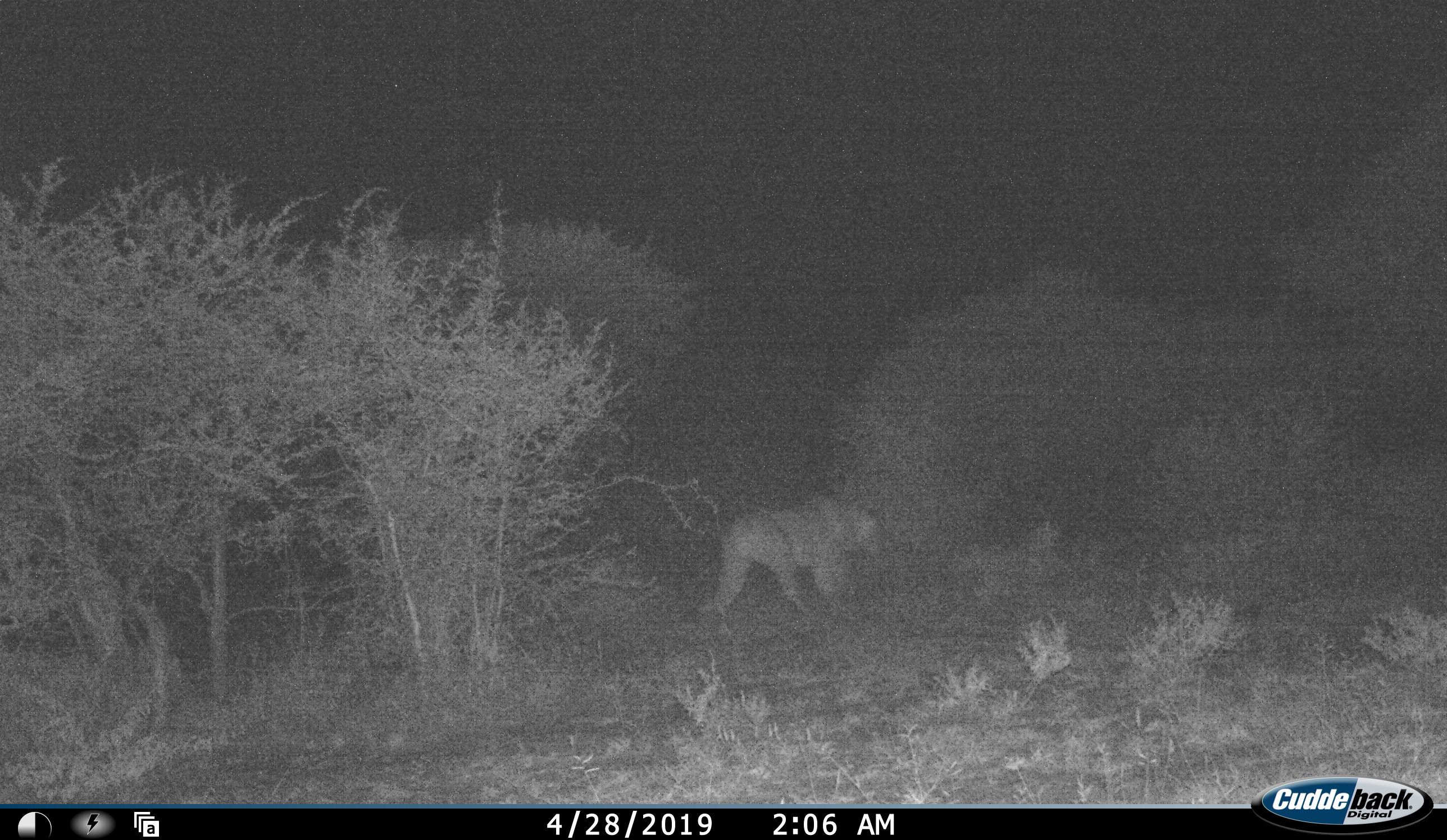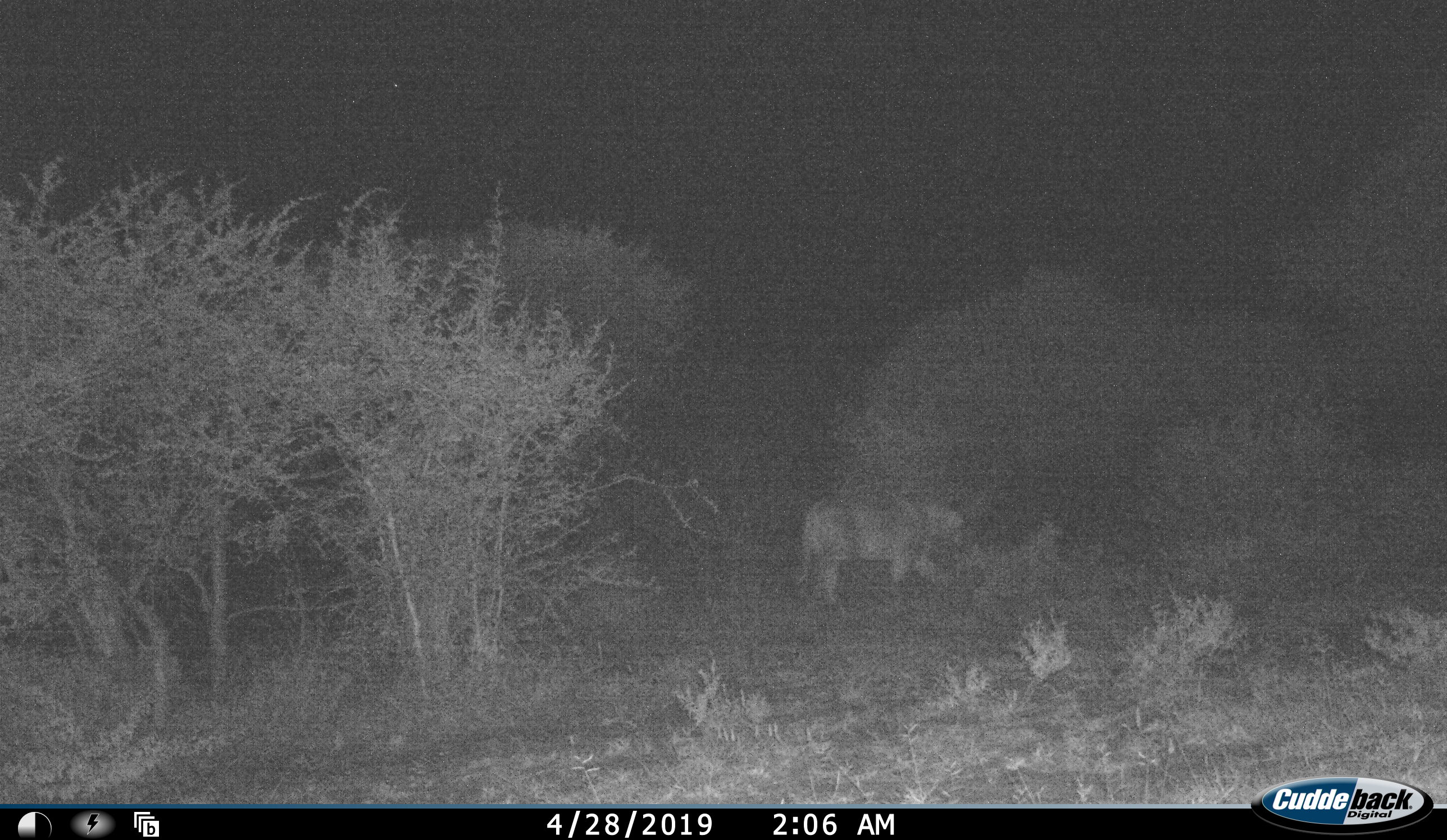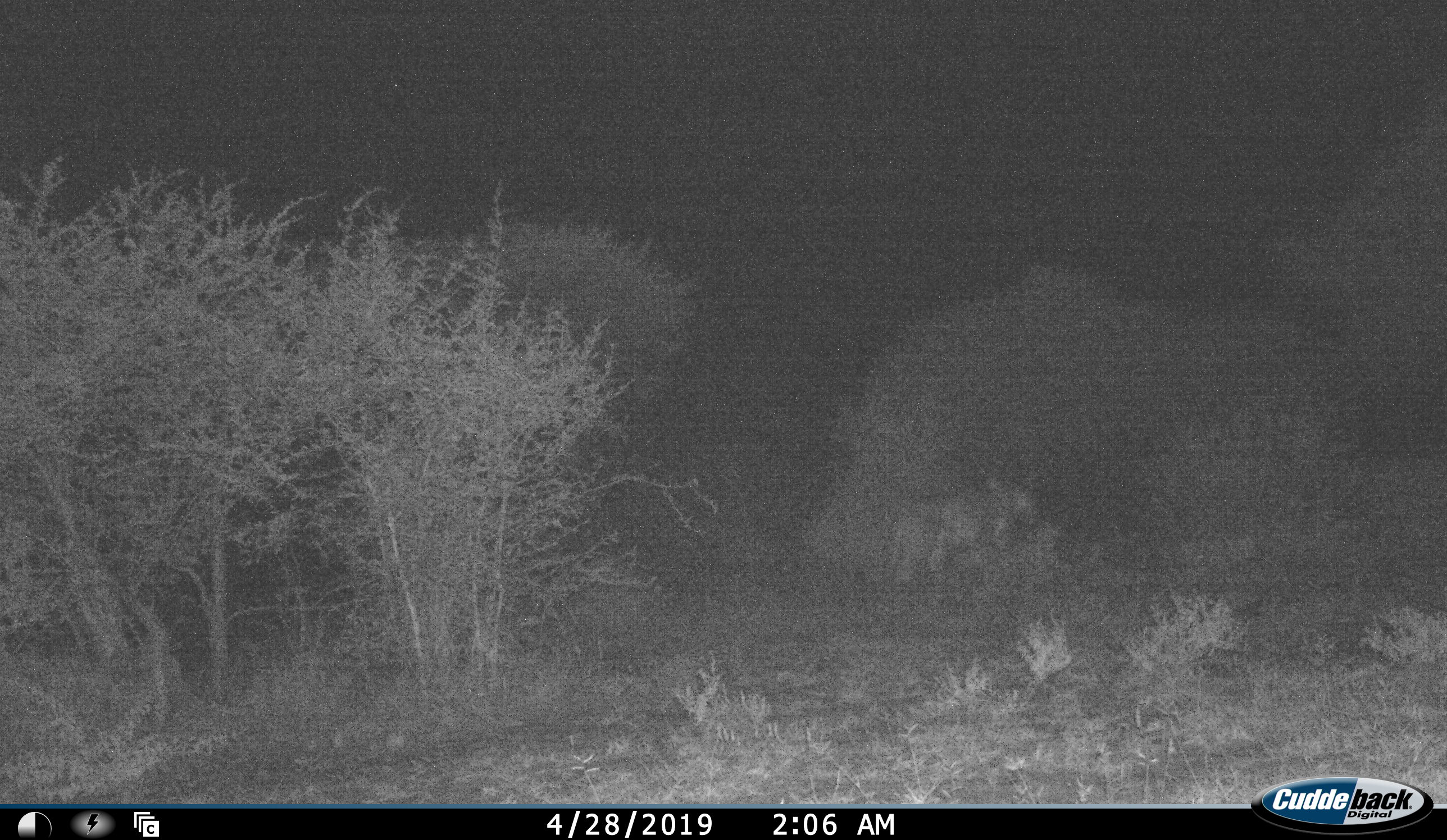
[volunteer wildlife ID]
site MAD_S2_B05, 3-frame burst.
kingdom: Animalia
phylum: Chordata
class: Mammalia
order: Carnivora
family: Felidae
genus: Panthera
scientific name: Panthera leo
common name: lion female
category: lionfemale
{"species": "lionfemale (lion female) (Panthera leo)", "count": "1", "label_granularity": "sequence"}